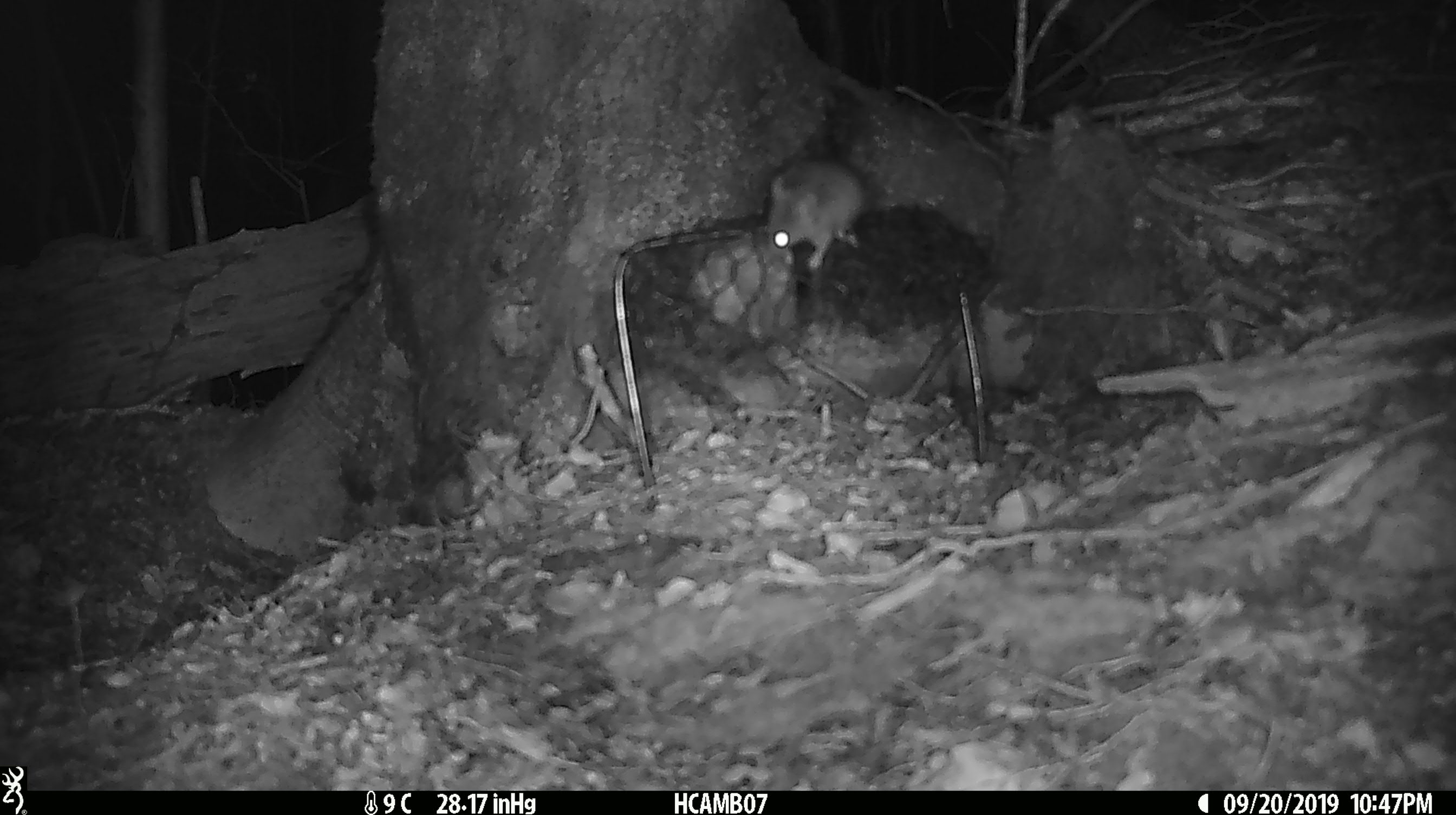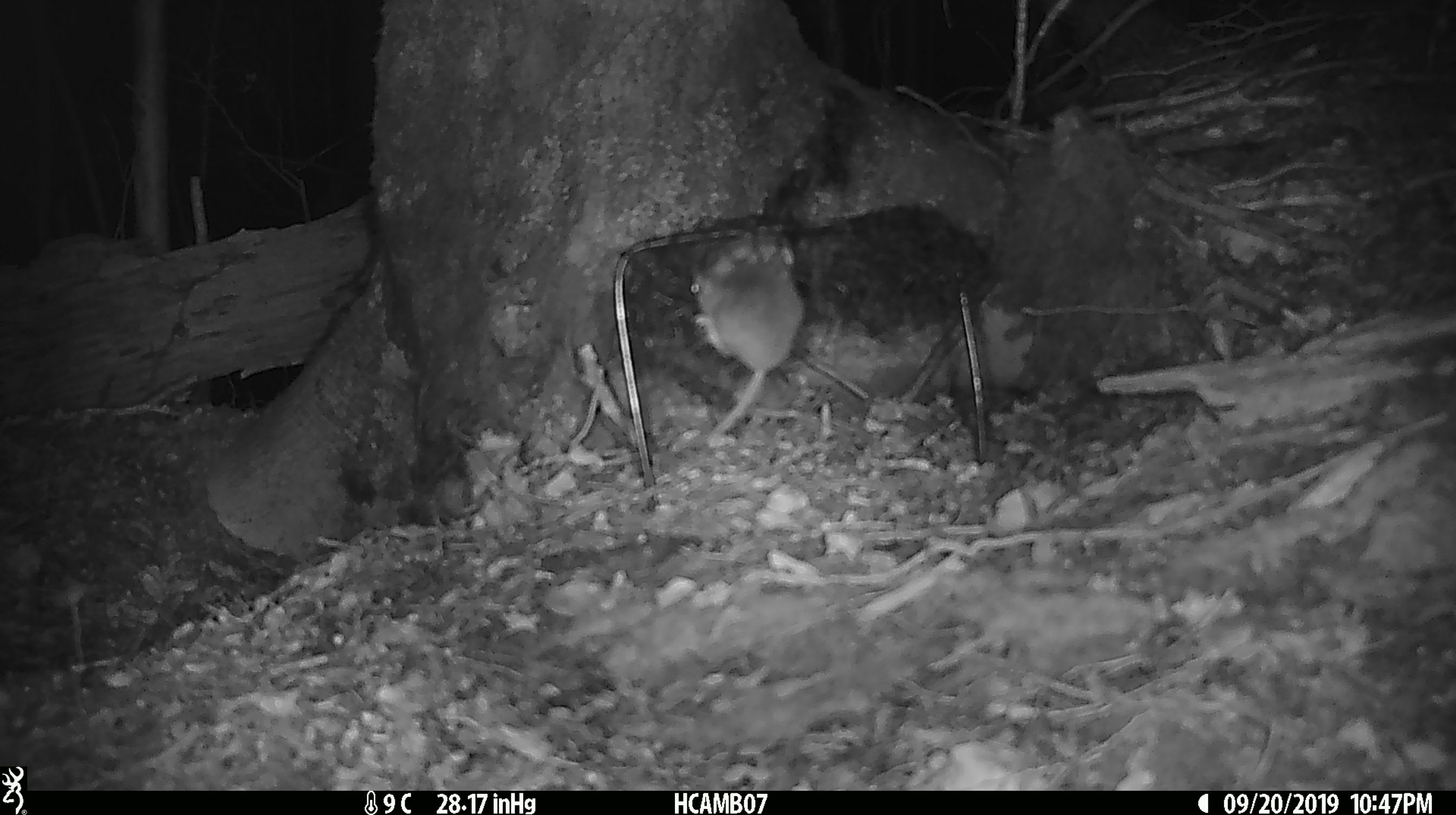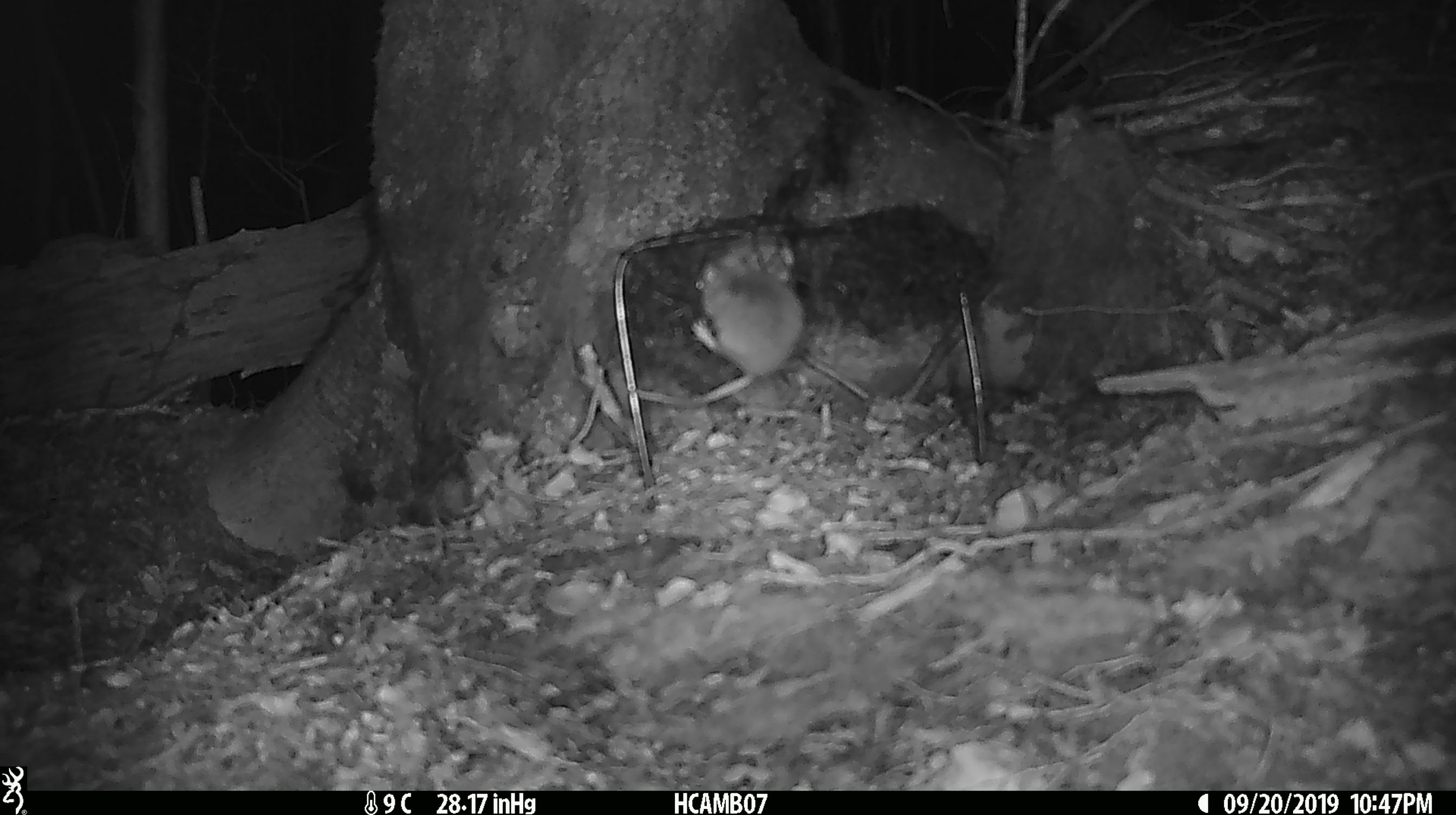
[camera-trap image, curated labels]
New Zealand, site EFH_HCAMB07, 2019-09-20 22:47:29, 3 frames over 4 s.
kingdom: Animalia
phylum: Chordata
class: Mammalia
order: Rodentia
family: Muridae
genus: Mus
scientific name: Mus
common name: mouse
Mouse (Mus).